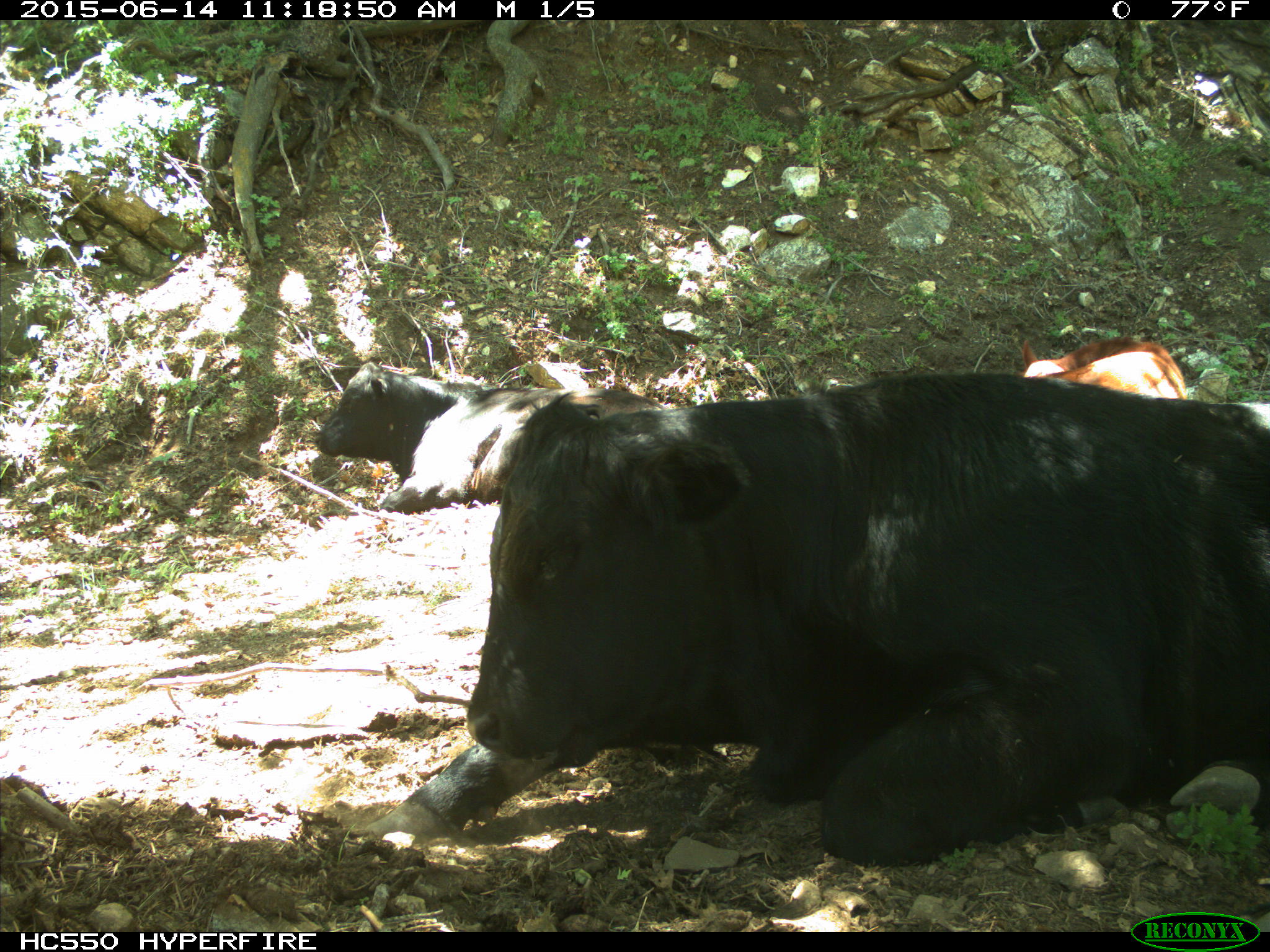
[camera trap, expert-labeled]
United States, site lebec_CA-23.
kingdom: Animalia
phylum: Chordata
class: Mammalia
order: Artiodactyla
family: Bovidae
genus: Bos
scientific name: Bos taurus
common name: domestic cow